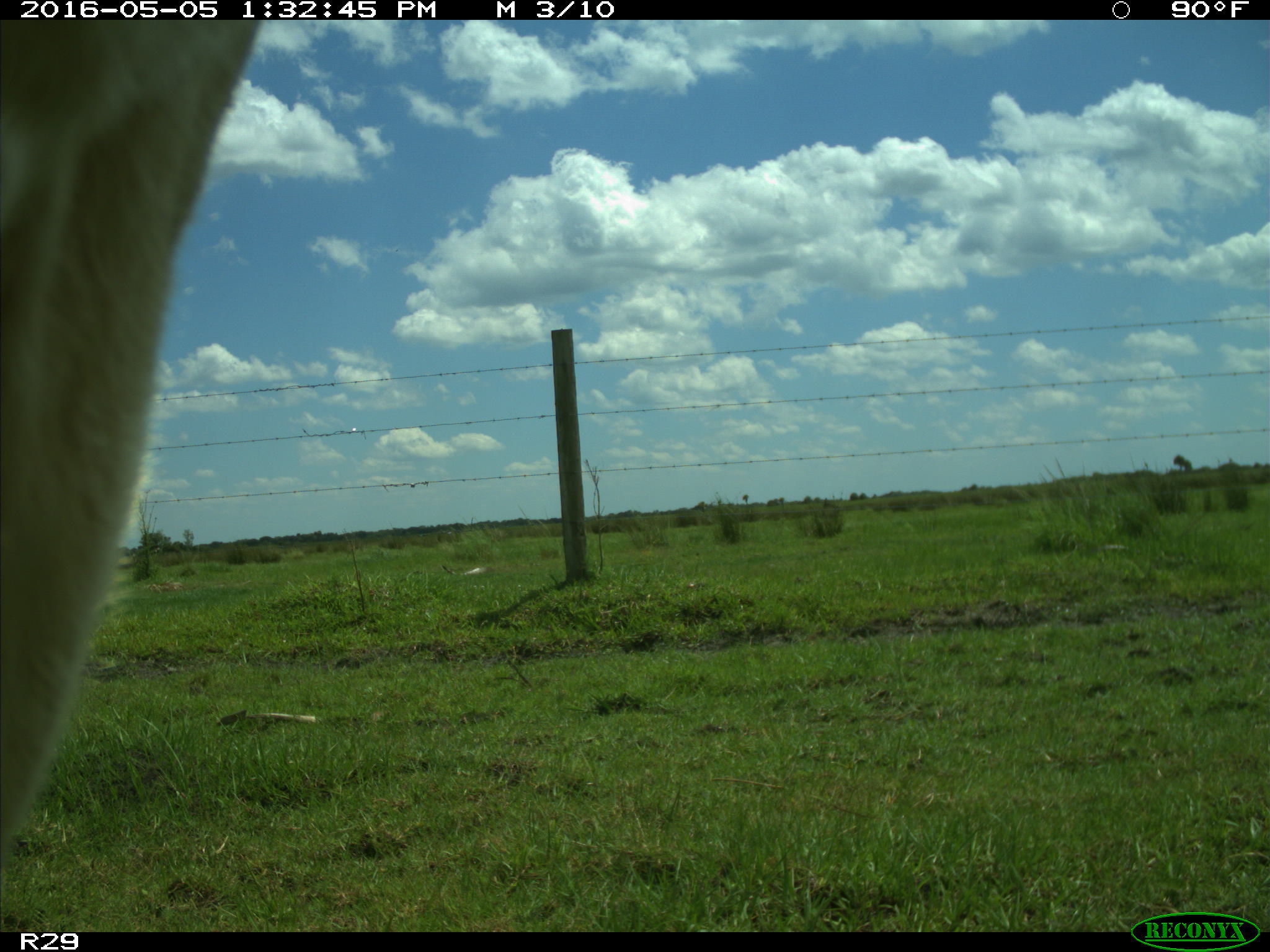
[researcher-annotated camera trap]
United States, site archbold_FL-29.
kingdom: Animalia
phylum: Chordata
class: Mammalia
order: Artiodactyla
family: Bovidae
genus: Bos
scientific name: Bos taurus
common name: domestic cow